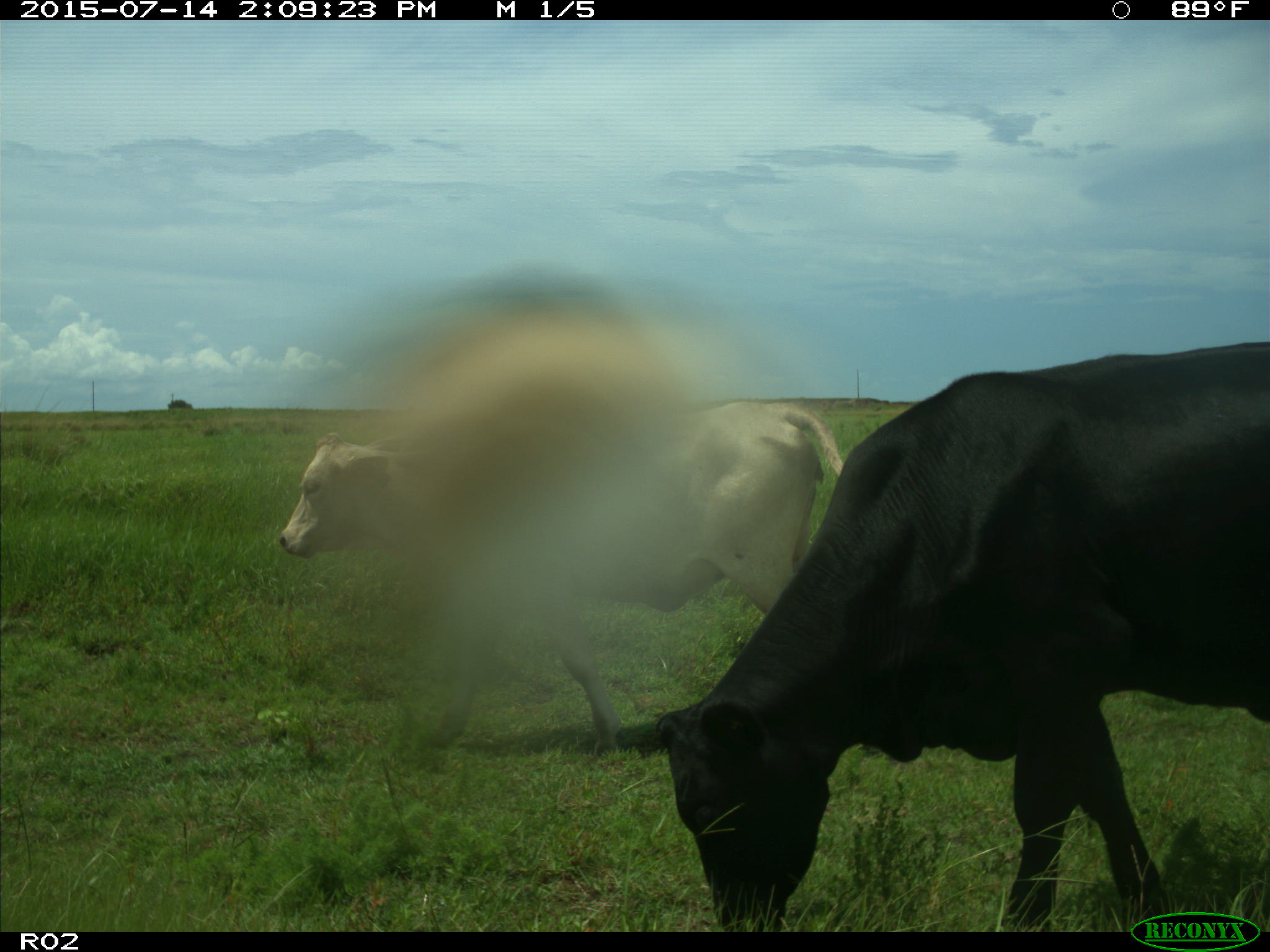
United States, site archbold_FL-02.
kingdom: Animalia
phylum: Chordata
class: Mammalia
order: Artiodactyla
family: Bovidae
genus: Bos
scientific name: Bos taurus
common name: domestic cow